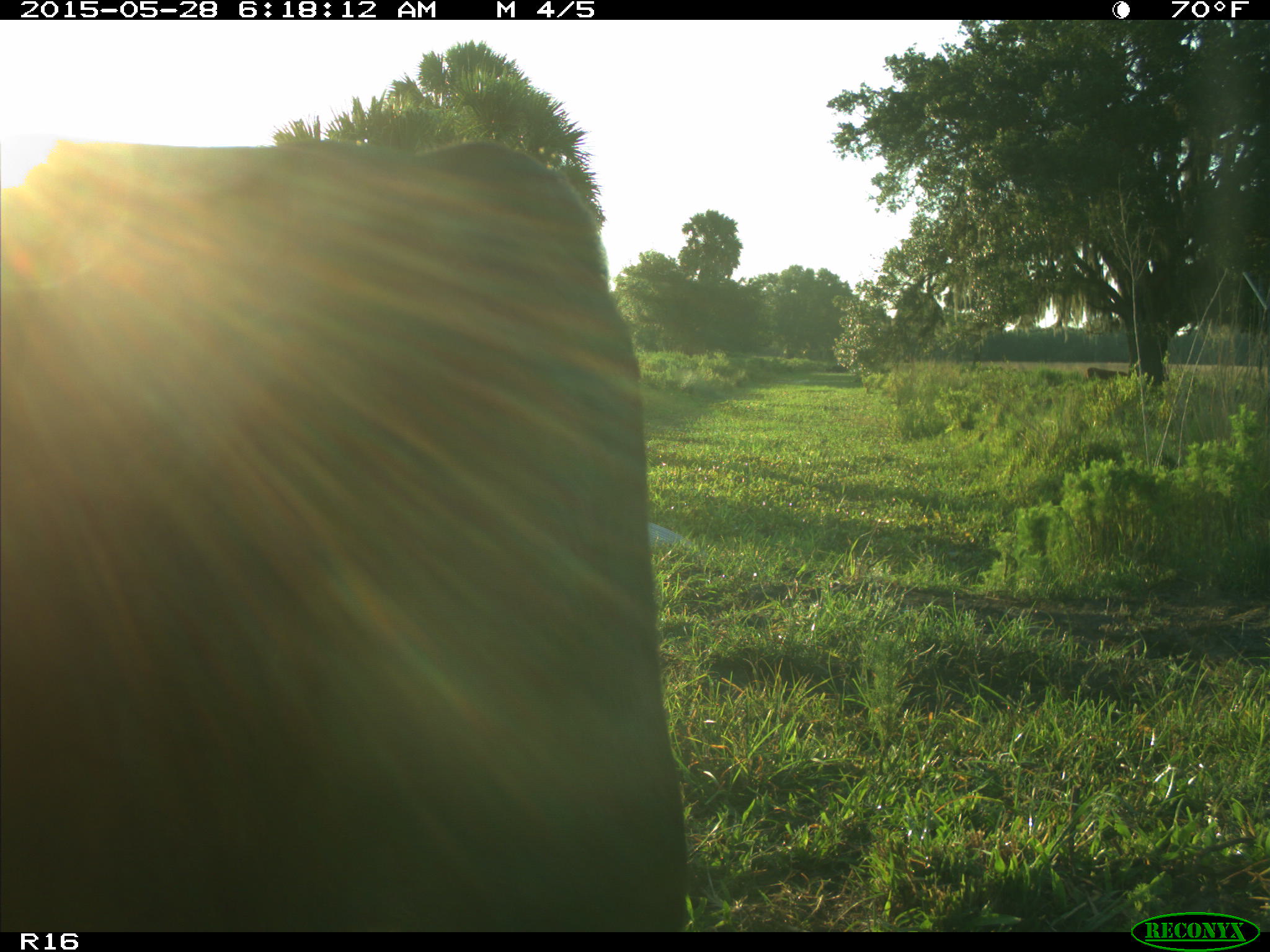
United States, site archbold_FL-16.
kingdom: Animalia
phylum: Chordata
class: Mammalia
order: Artiodactyla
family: Bovidae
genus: Bos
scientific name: Bos taurus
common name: domestic cow